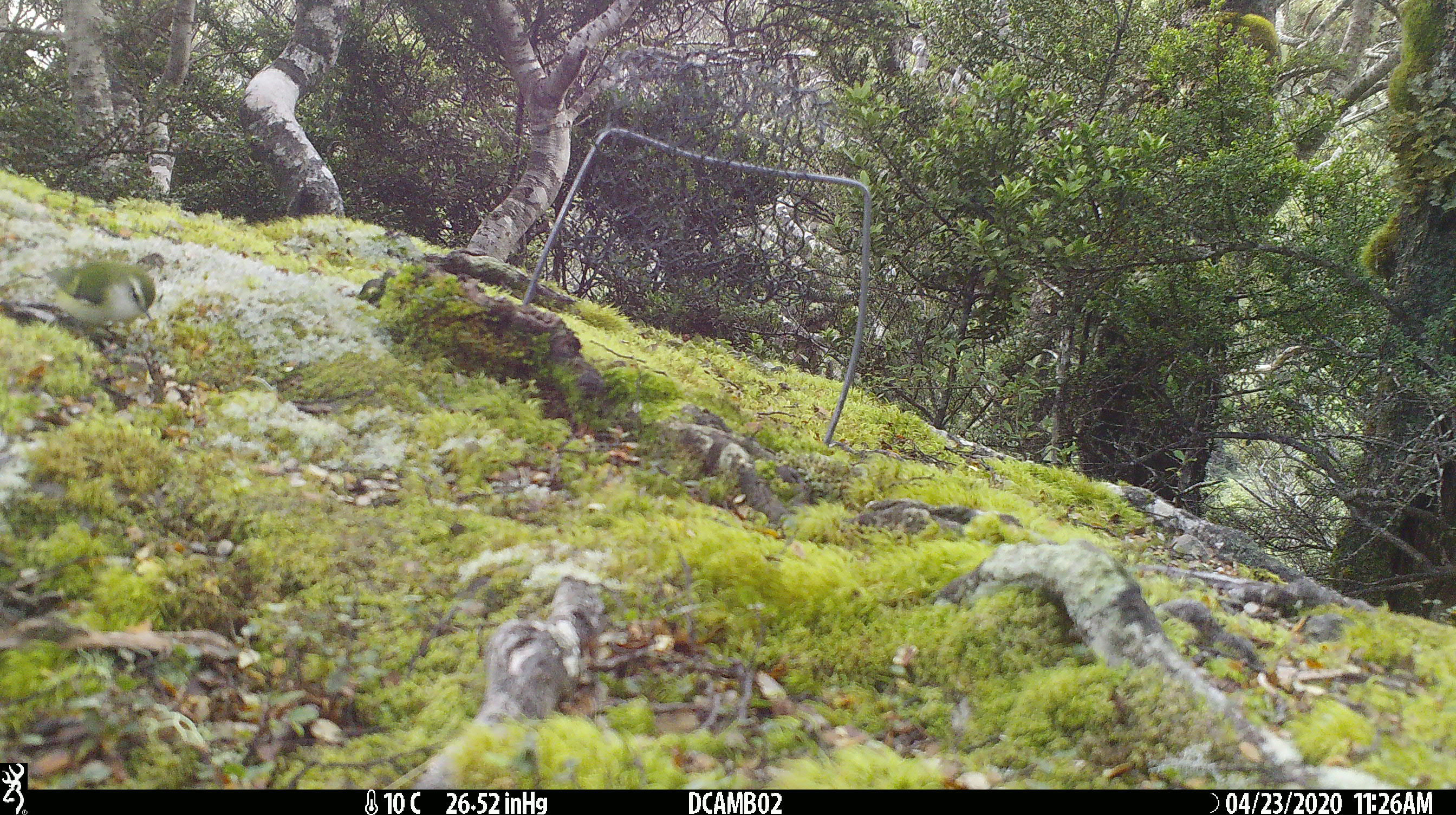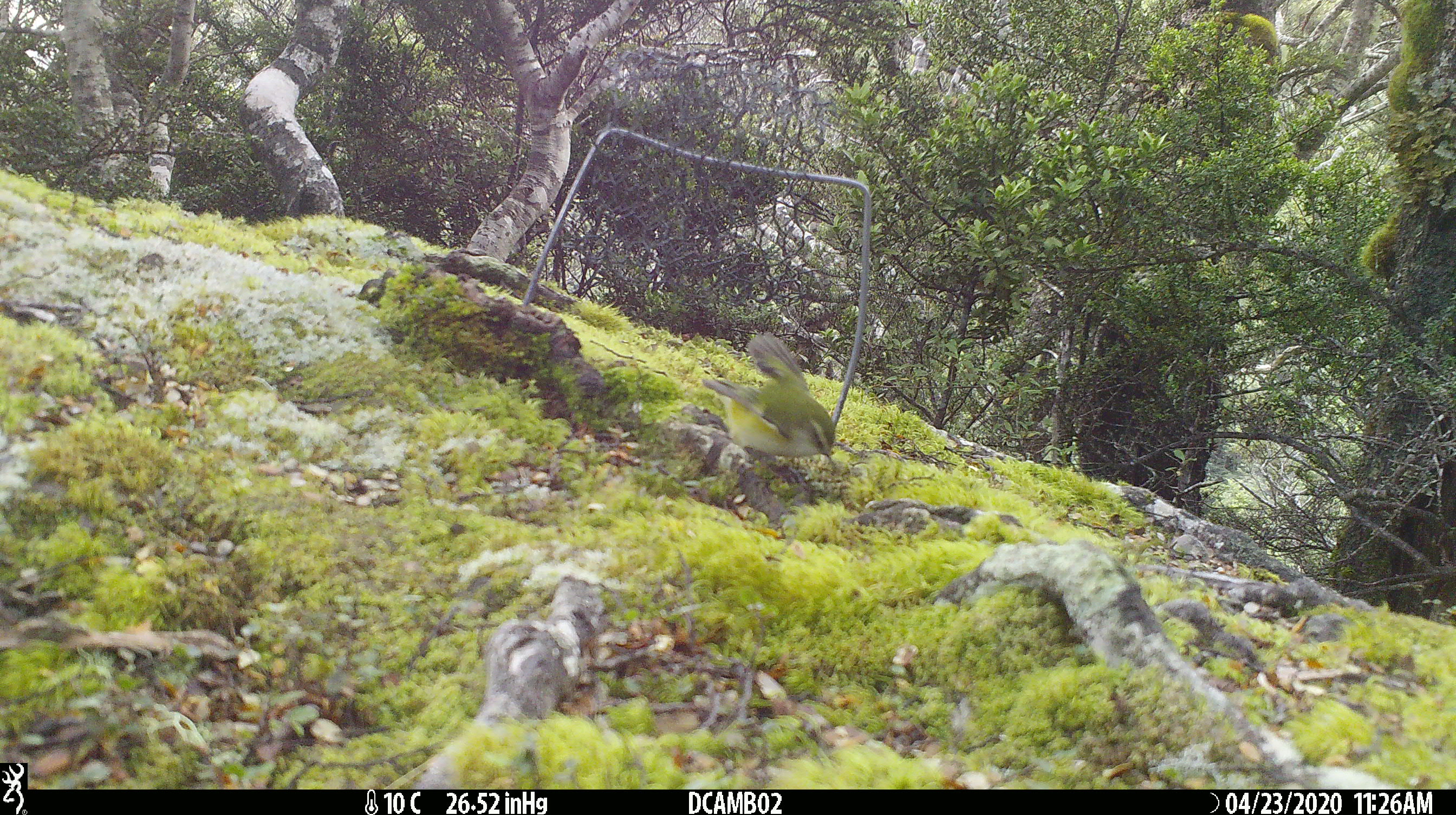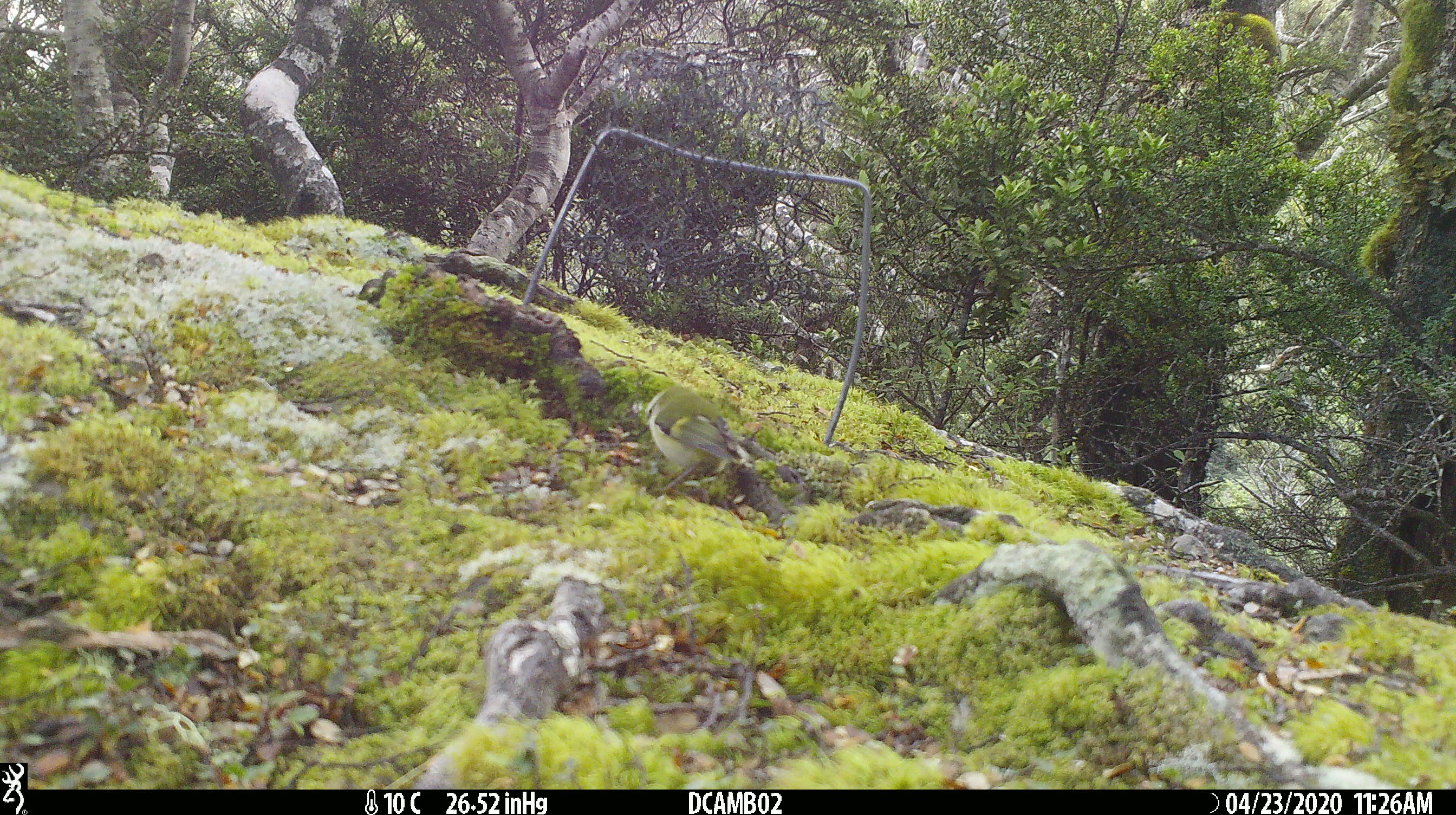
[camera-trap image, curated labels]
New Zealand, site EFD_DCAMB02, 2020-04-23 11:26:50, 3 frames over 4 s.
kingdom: Animalia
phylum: Chordata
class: Aves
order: Passeriformes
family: Acanthisittidae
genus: Acanthisitta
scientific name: Acanthisitta chloris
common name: rifleman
Rifleman (Acanthisitta chloris).